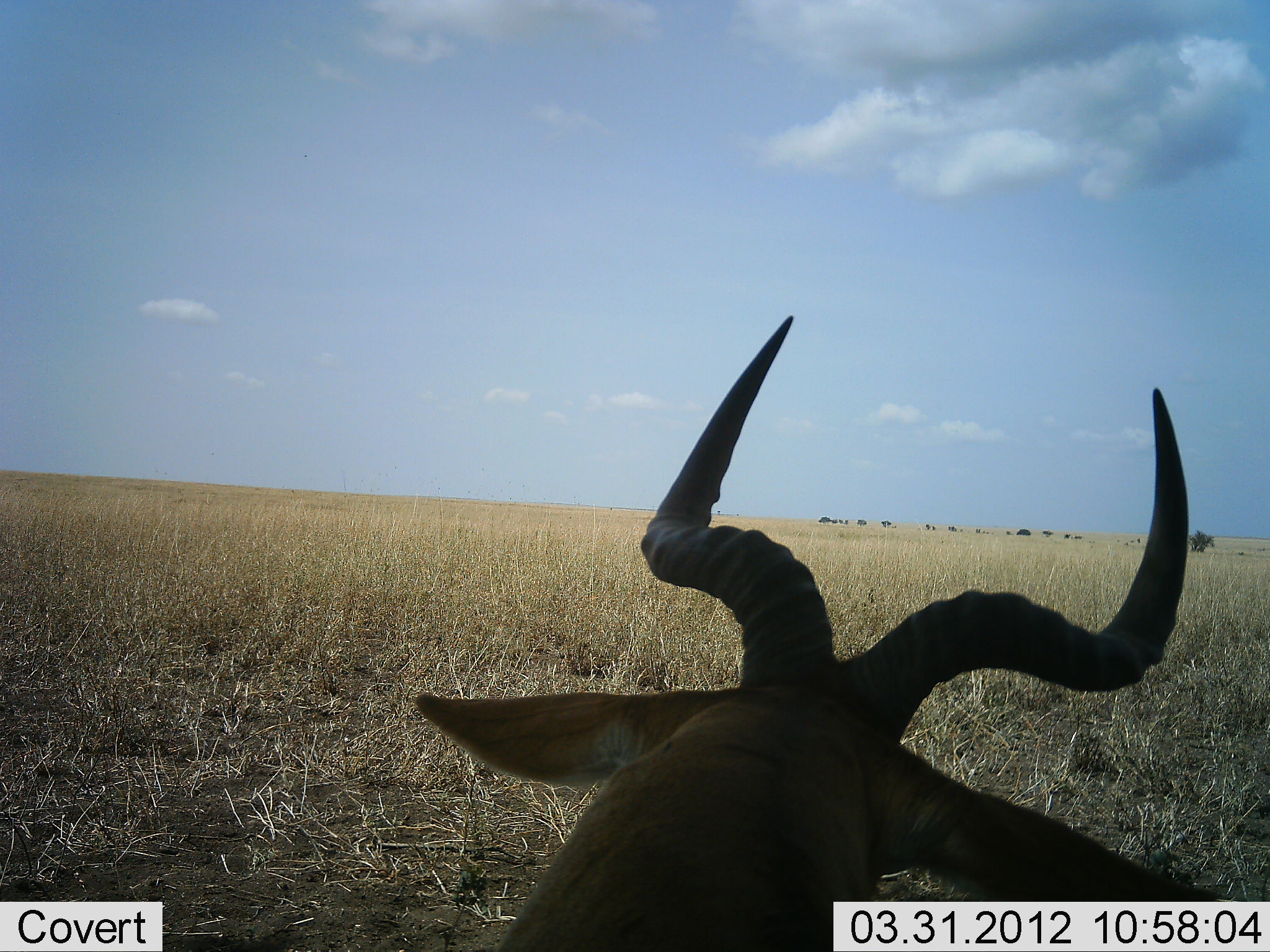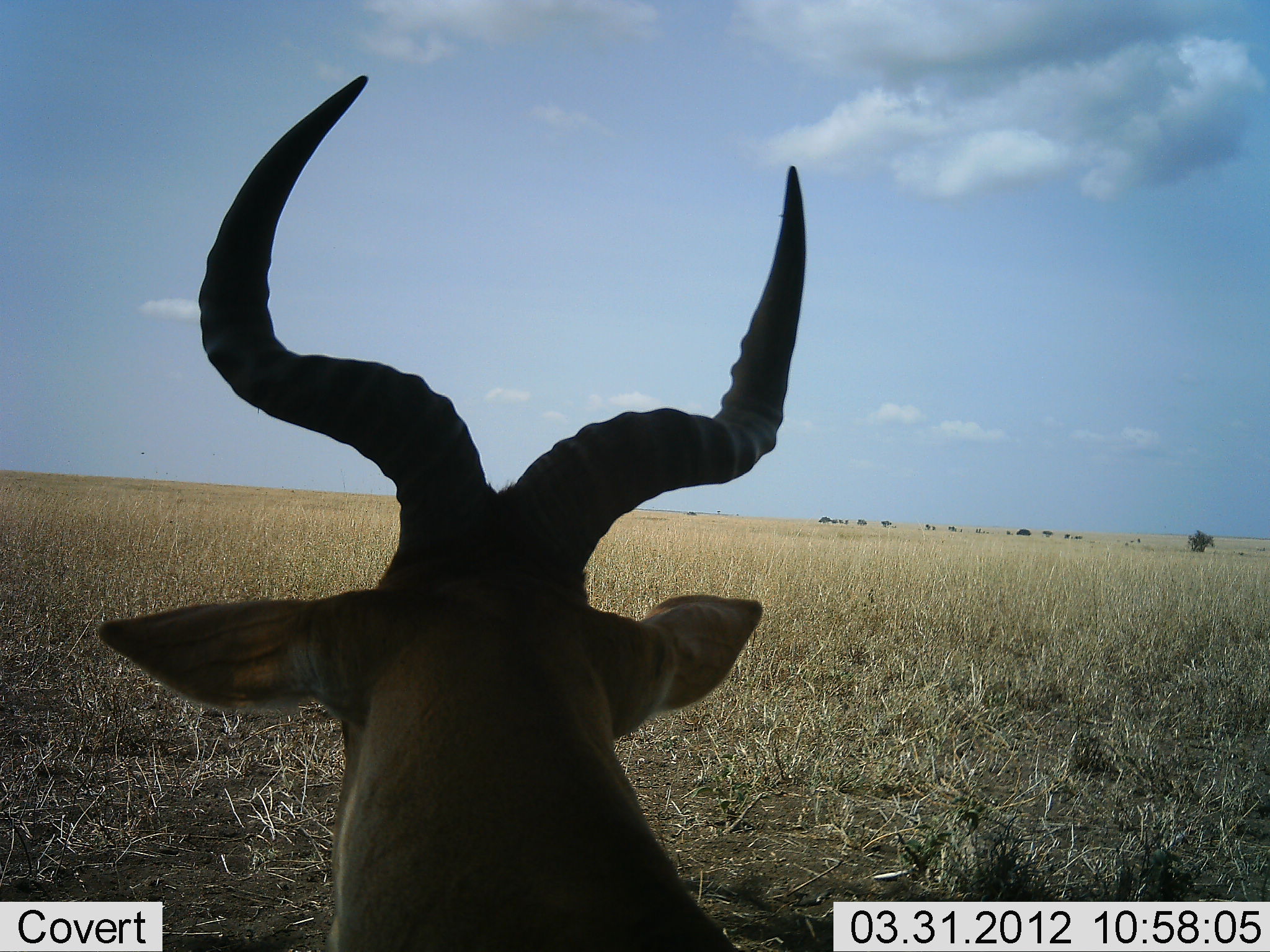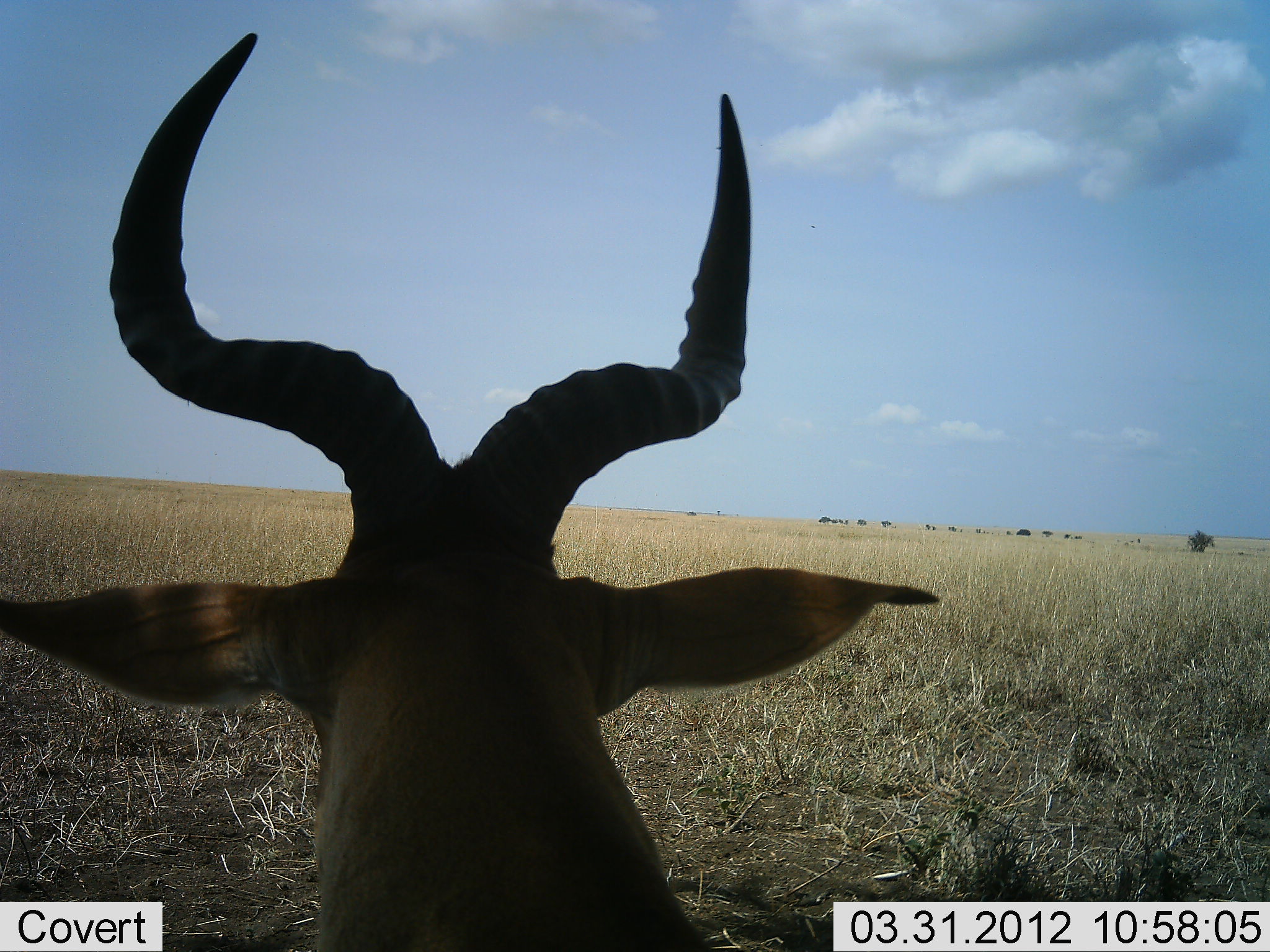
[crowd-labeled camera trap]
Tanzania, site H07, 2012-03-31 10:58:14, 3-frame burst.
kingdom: Animalia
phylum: Chordata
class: Mammalia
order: Artiodactyla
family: Bovidae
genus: Alcelaphus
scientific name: Alcelaphus buselaphus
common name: hartebeest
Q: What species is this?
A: Hartebeest (Alcelaphus buselaphus).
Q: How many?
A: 1.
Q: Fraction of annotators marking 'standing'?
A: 41%.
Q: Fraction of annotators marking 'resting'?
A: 50%.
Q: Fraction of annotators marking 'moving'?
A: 9%.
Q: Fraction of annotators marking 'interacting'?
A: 0%.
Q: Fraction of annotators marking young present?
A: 0%.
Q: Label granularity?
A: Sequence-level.